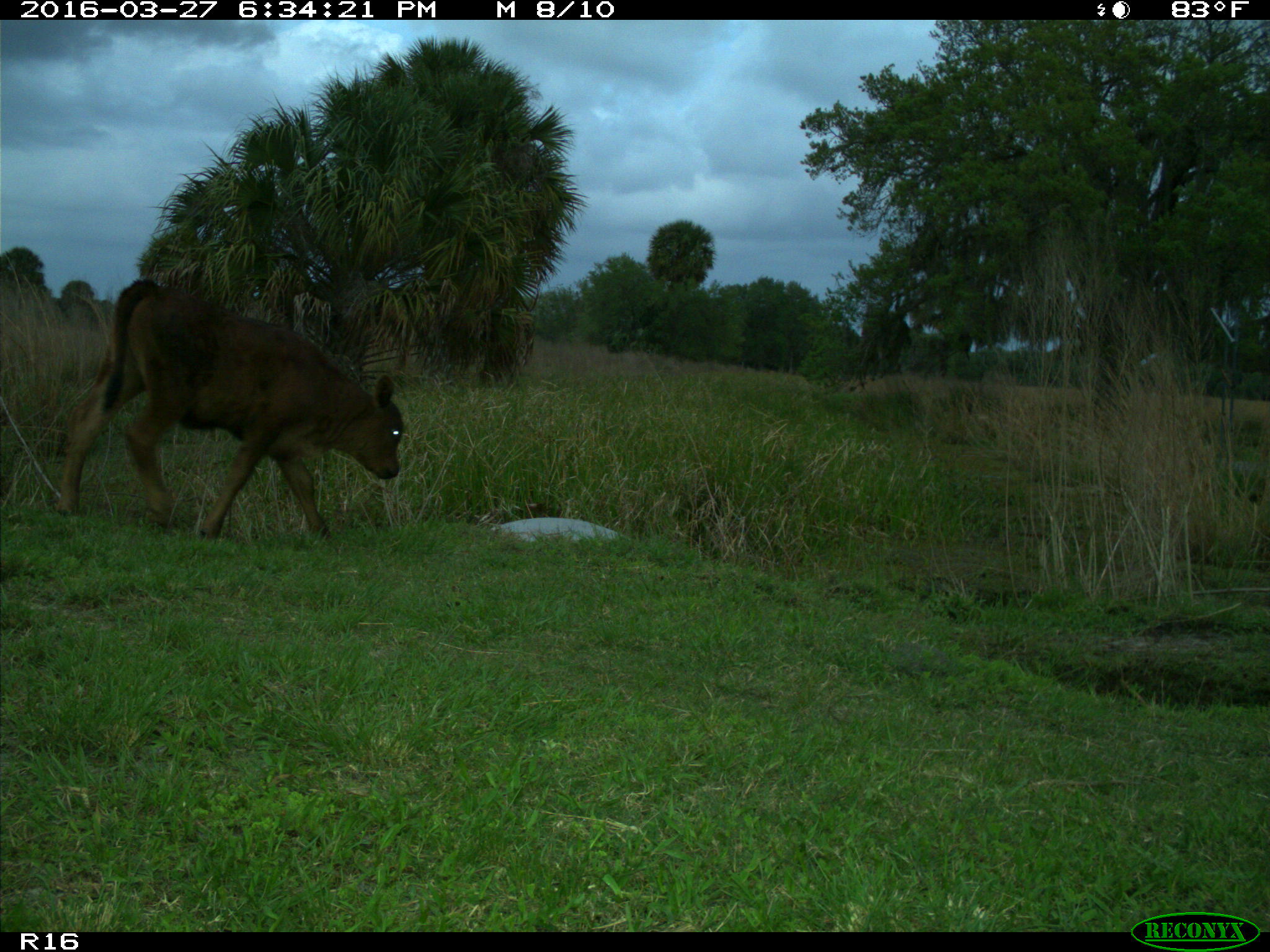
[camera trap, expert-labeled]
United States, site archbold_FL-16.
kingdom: Animalia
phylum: Chordata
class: Mammalia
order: Artiodactyla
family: Bovidae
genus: Bos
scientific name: Bos taurus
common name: domestic cow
Bos taurus (domestic cow).